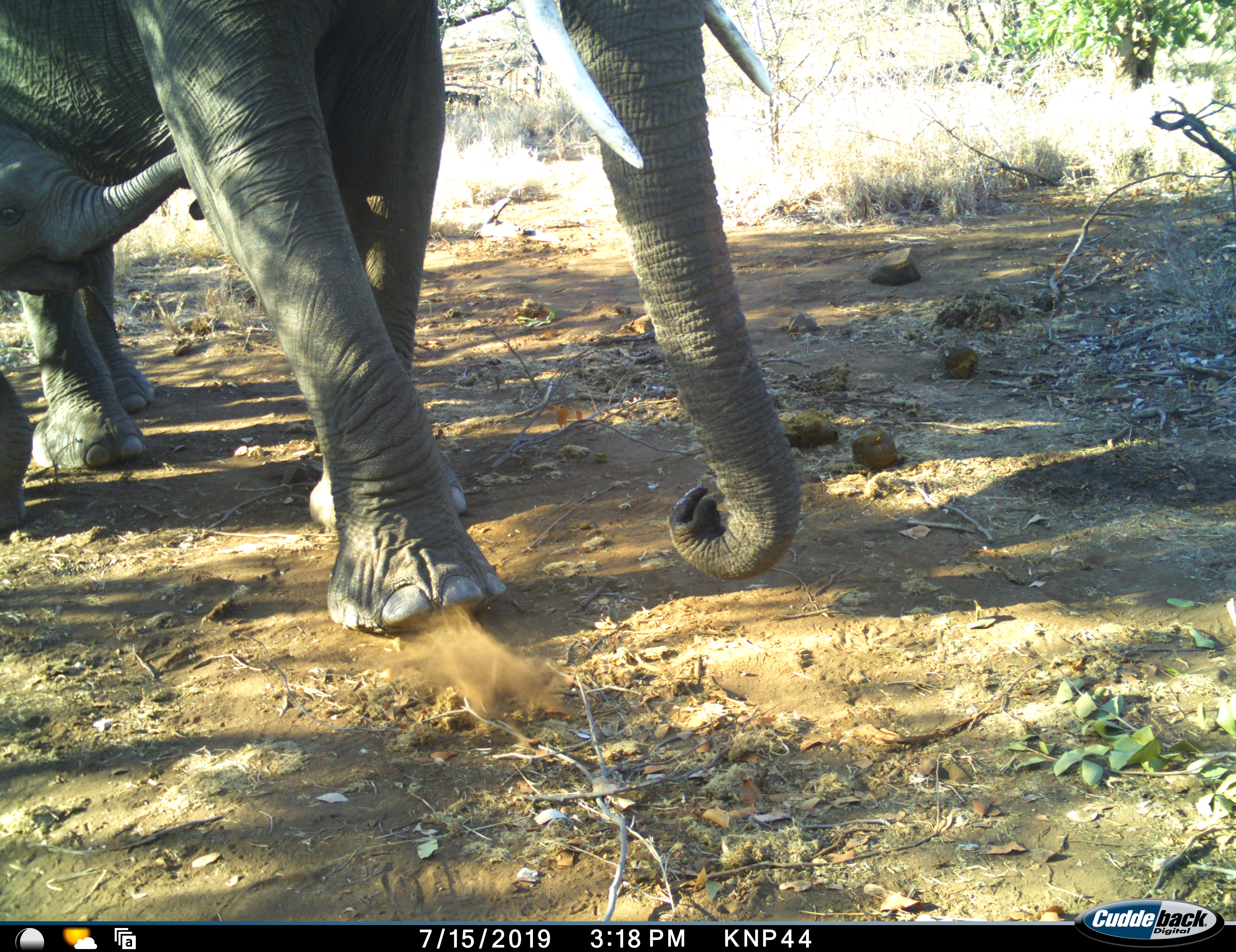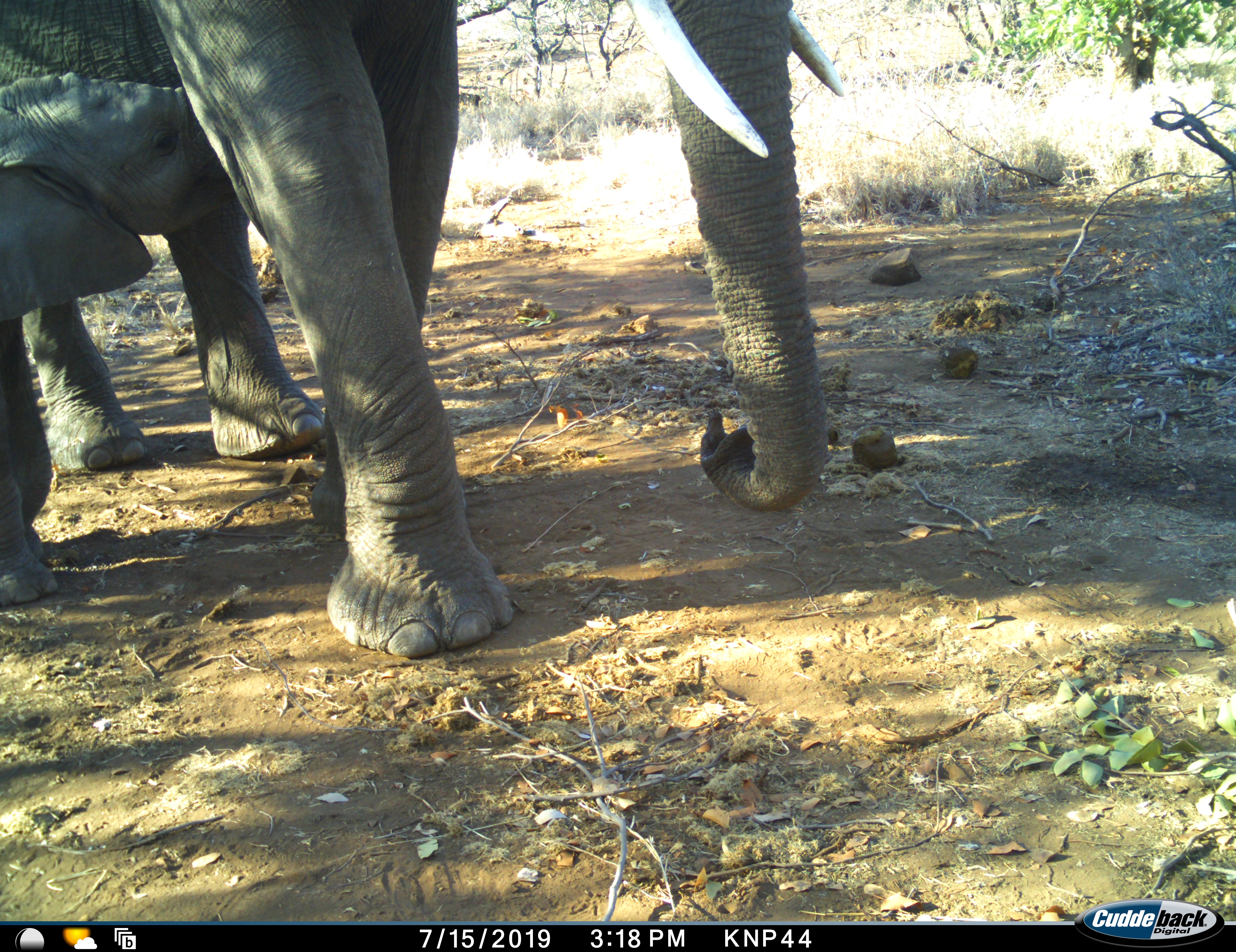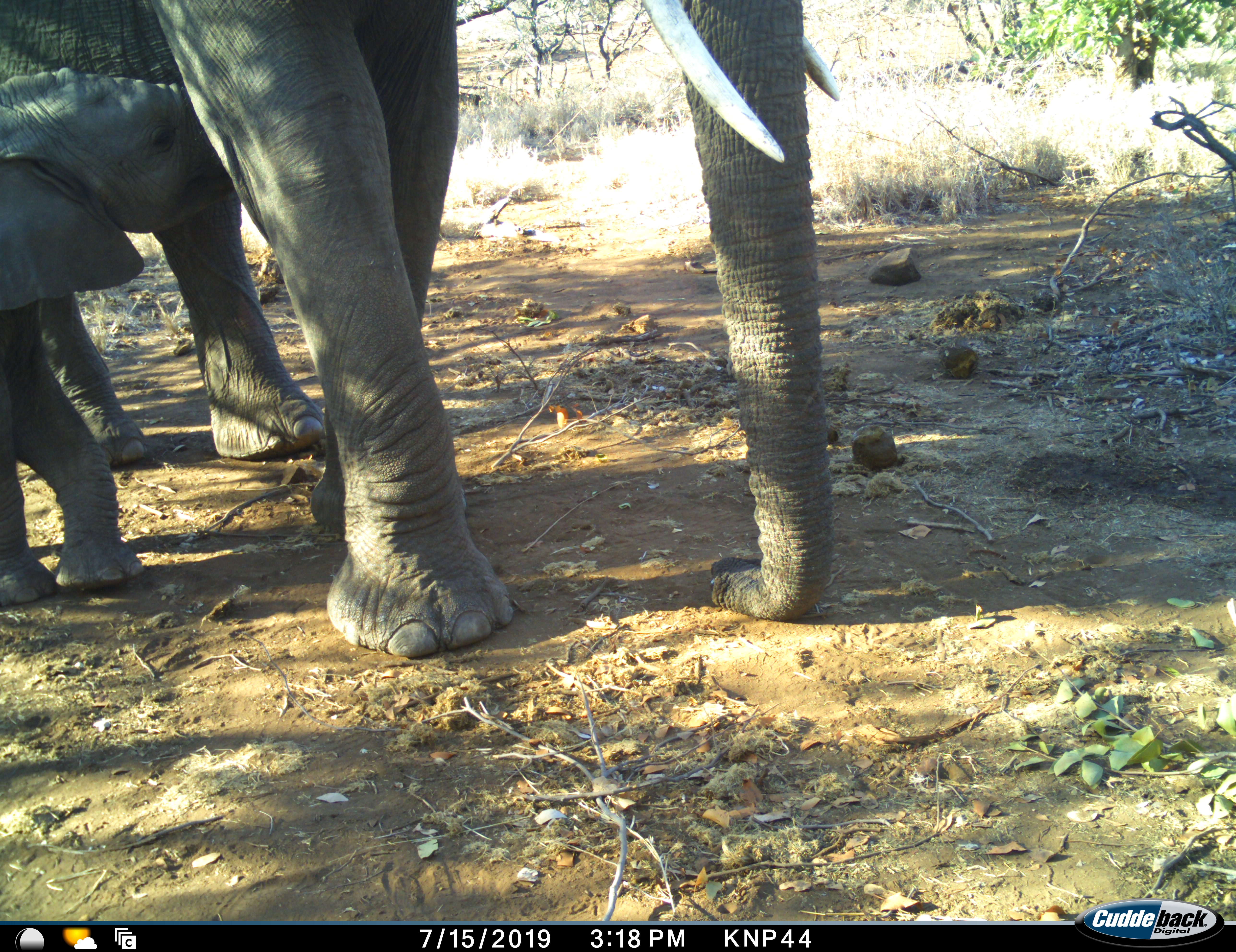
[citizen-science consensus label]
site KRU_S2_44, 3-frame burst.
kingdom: Animalia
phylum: Chordata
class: Mammalia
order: Proboscidea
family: Elephantidae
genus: Loxodonta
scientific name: Loxodonta africana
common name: african bush elephant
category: elephant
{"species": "elephant (african bush elephant) (Loxodonta africana)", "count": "2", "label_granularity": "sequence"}